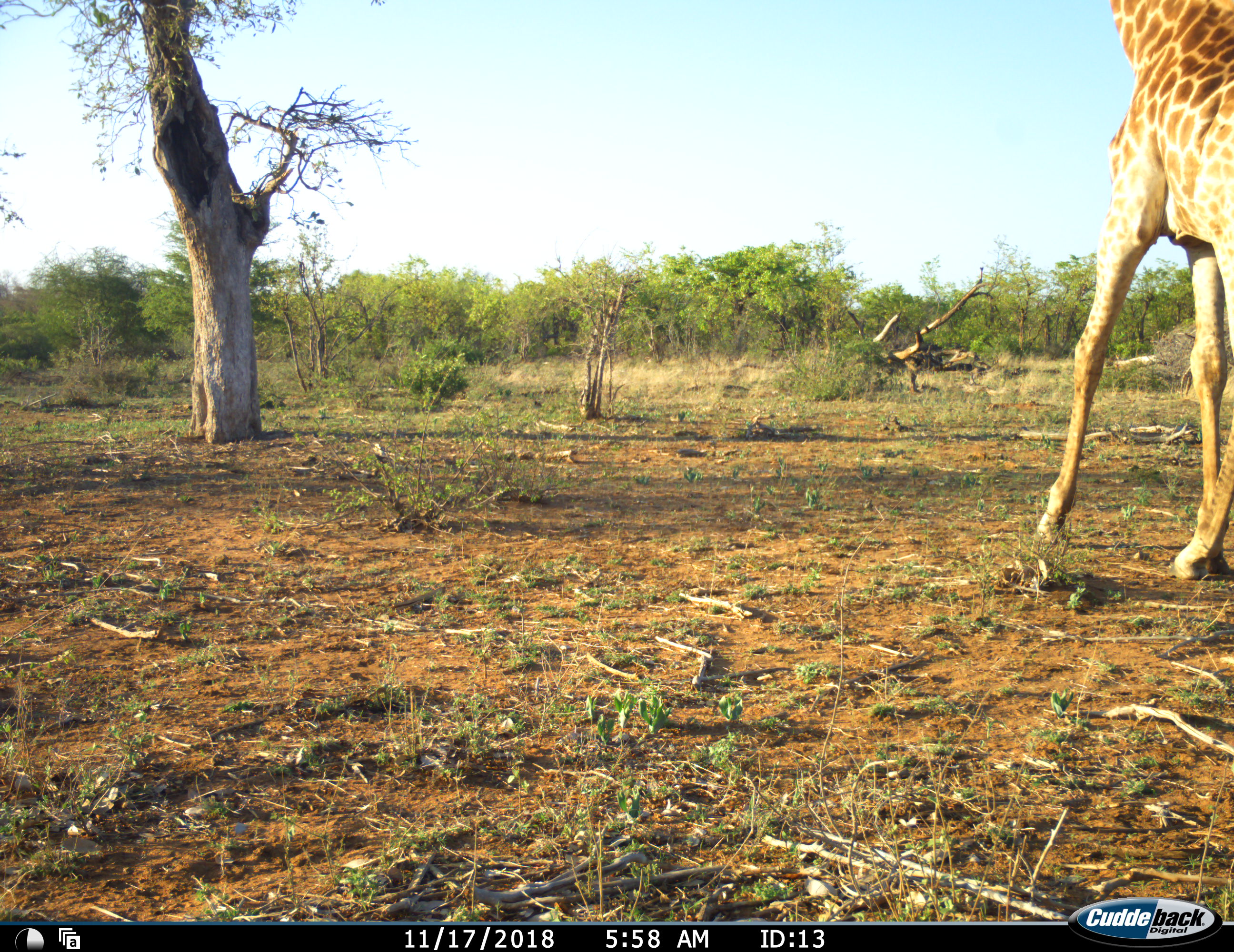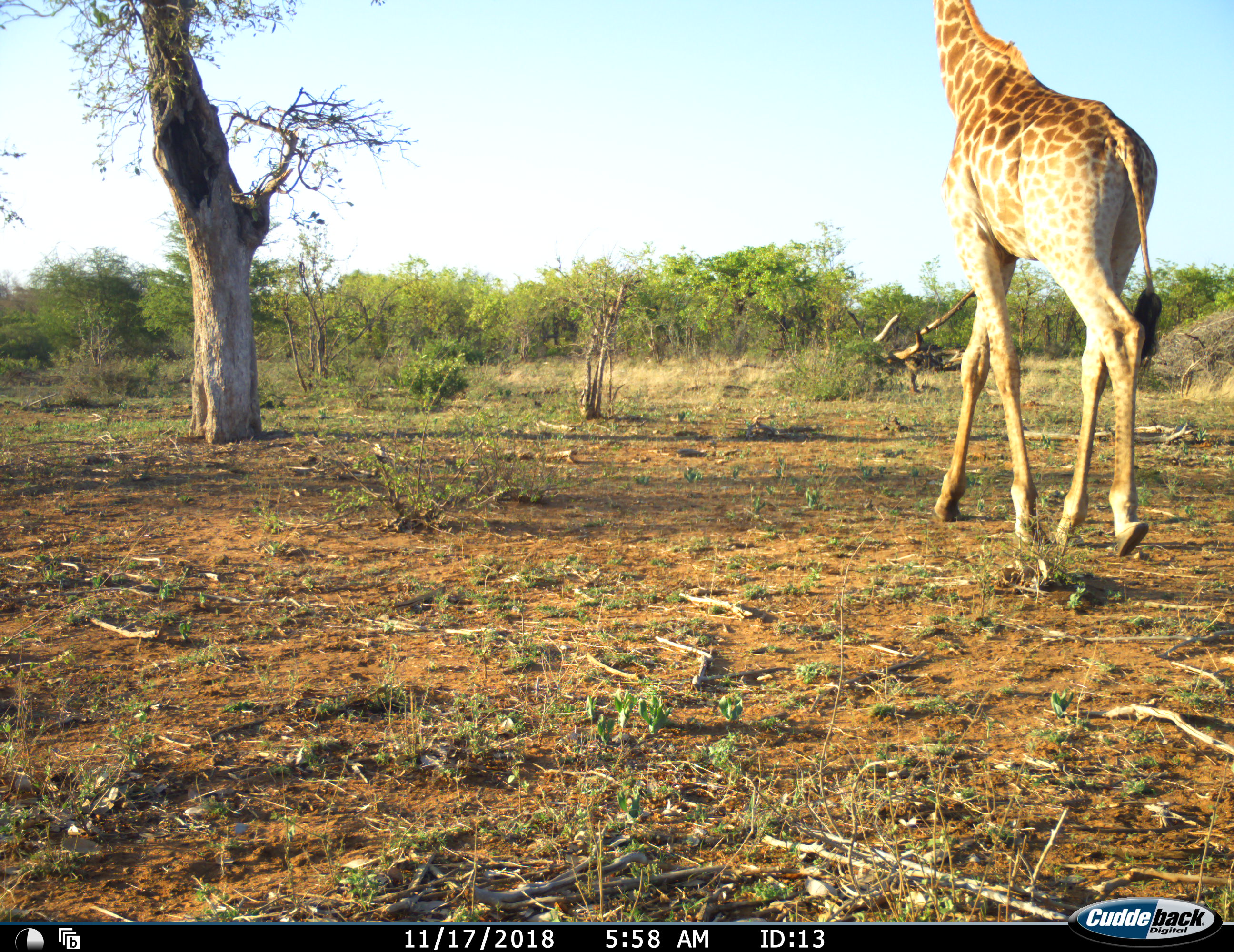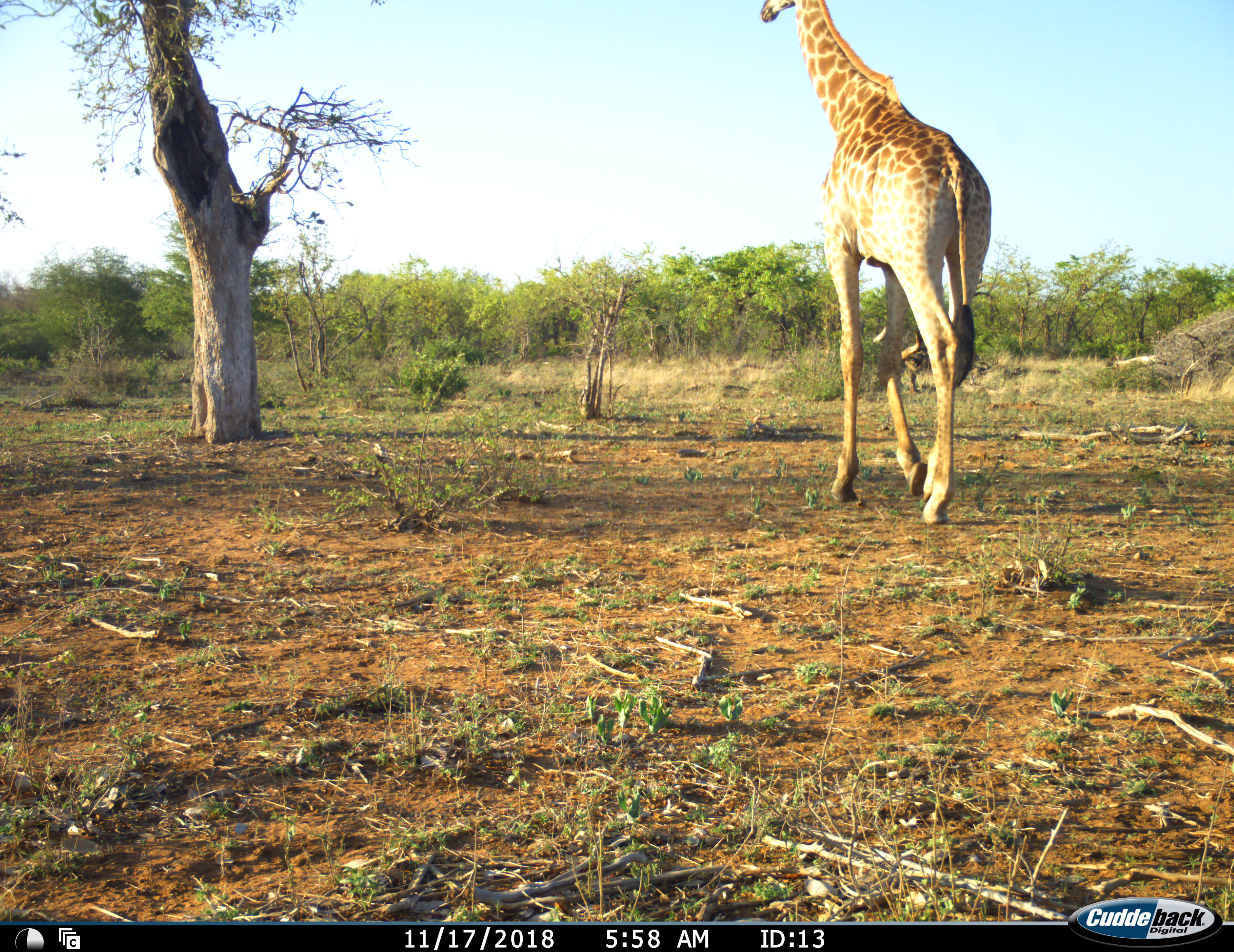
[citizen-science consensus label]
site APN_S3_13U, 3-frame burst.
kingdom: Animalia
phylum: Chordata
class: Mammalia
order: Artiodactyla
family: Giraffidae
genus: Giraffa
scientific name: Giraffa camelopardalis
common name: giraffe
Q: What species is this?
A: Giraffe (Giraffa camelopardalis).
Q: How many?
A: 1.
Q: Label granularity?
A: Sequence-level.